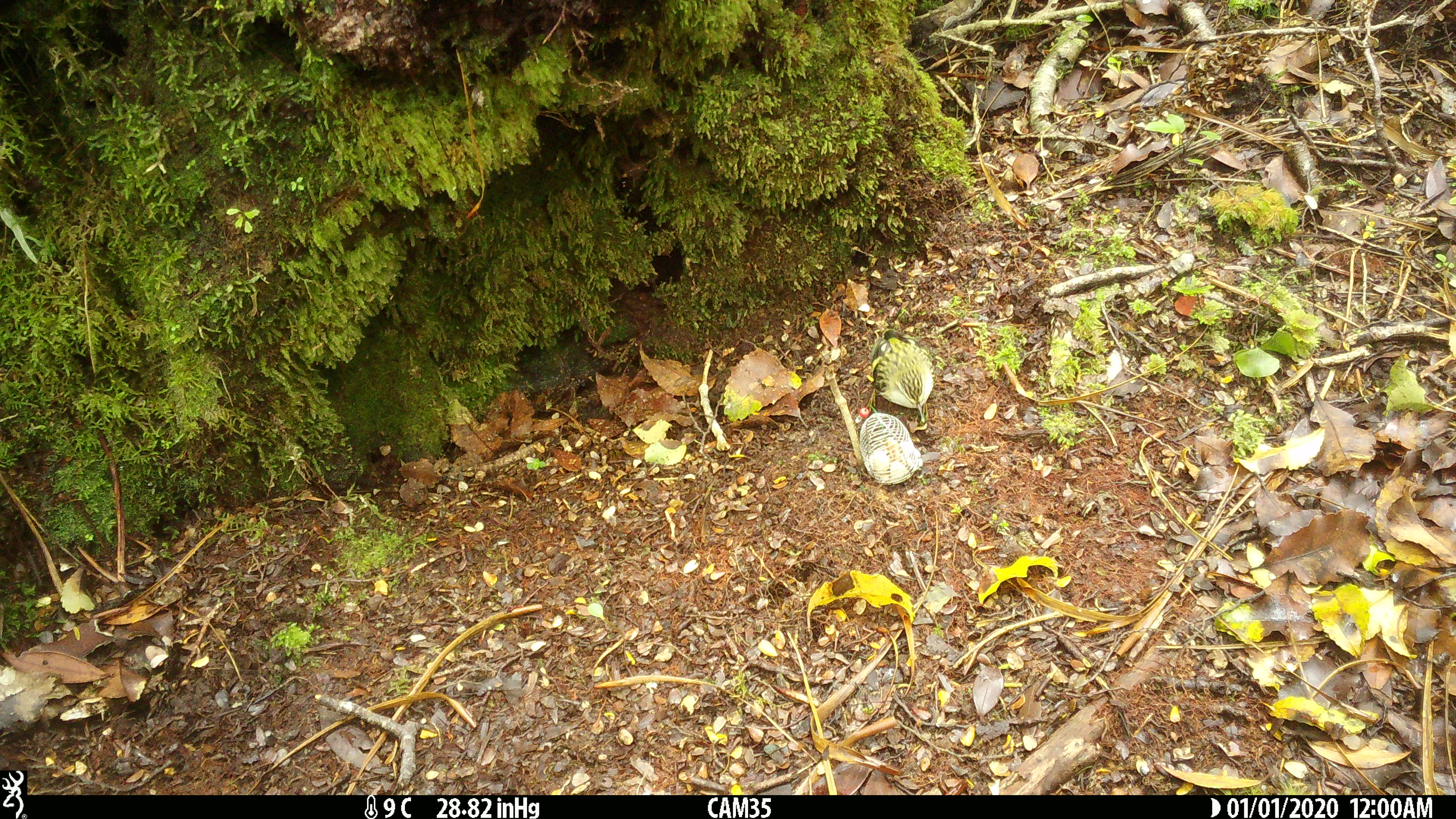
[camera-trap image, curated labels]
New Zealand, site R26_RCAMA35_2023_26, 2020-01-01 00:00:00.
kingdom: Animalia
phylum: Chordata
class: Aves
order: Passeriformes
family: Acanthisittidae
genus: Acanthisitta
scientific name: Acanthisitta chloris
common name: rifleman